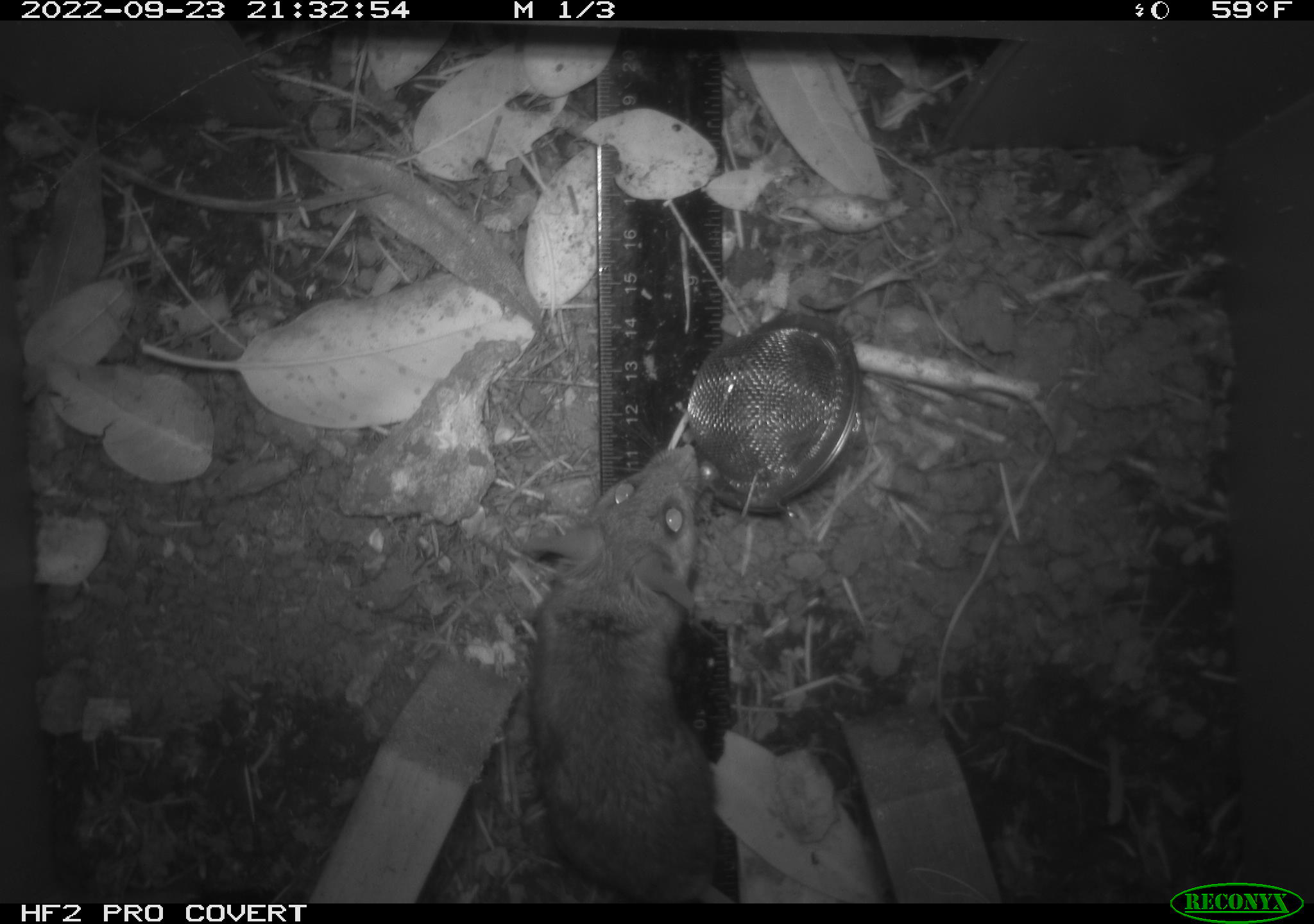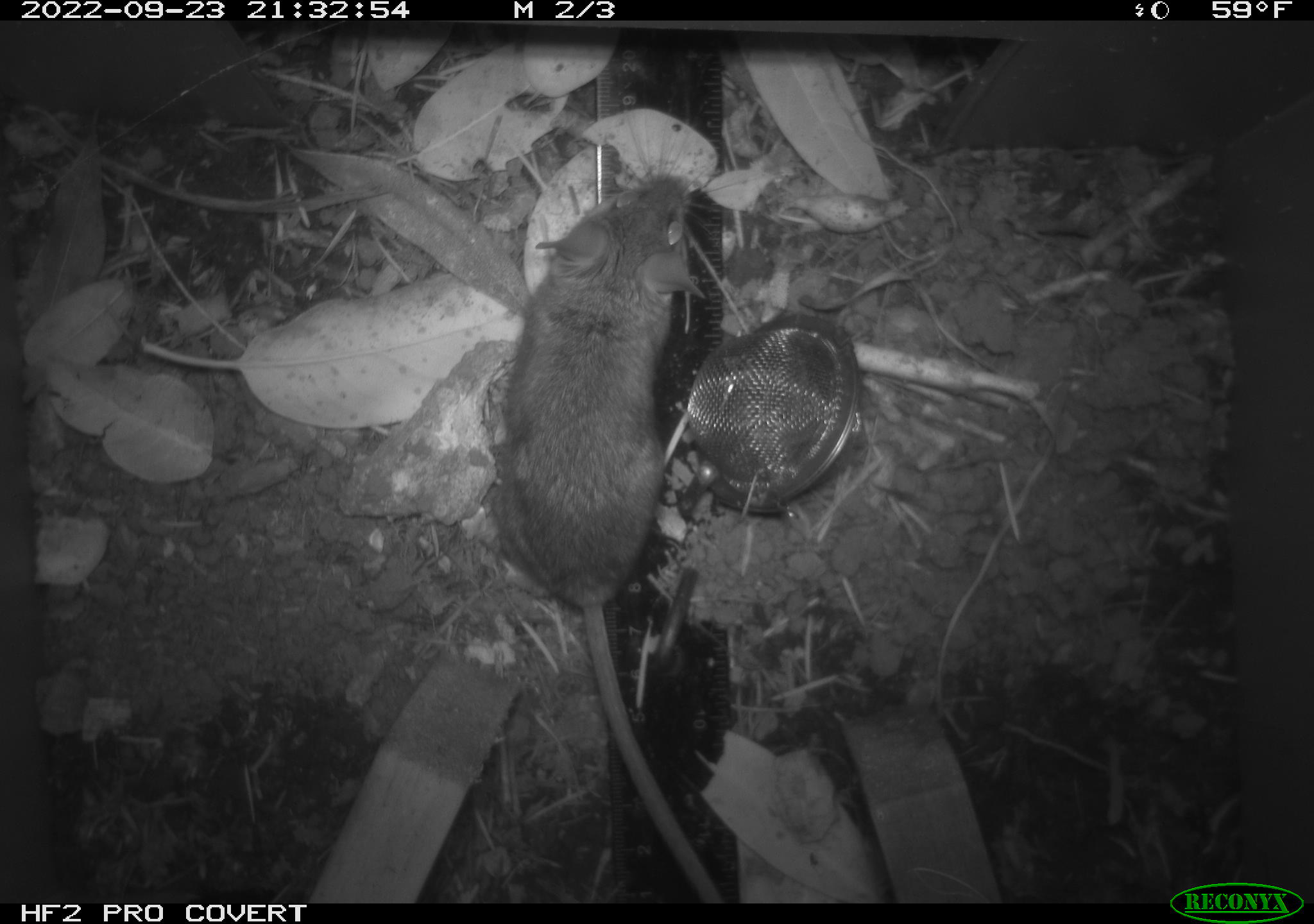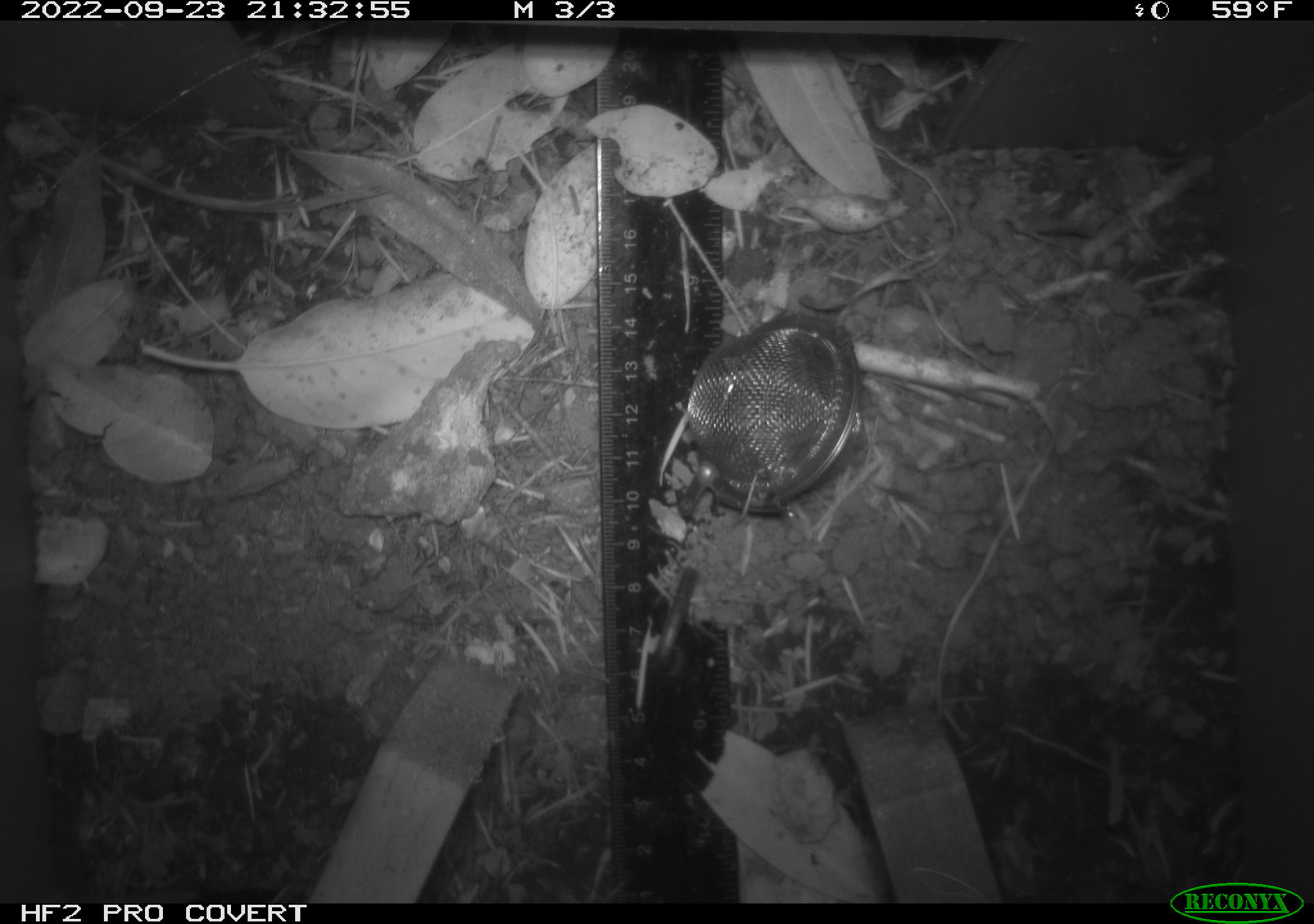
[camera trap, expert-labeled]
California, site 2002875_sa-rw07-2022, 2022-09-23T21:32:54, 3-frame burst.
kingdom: Animalia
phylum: Chordata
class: Mammalia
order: Rodentia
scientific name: Rodentia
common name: mouse species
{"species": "mouse species (Rodentia)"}